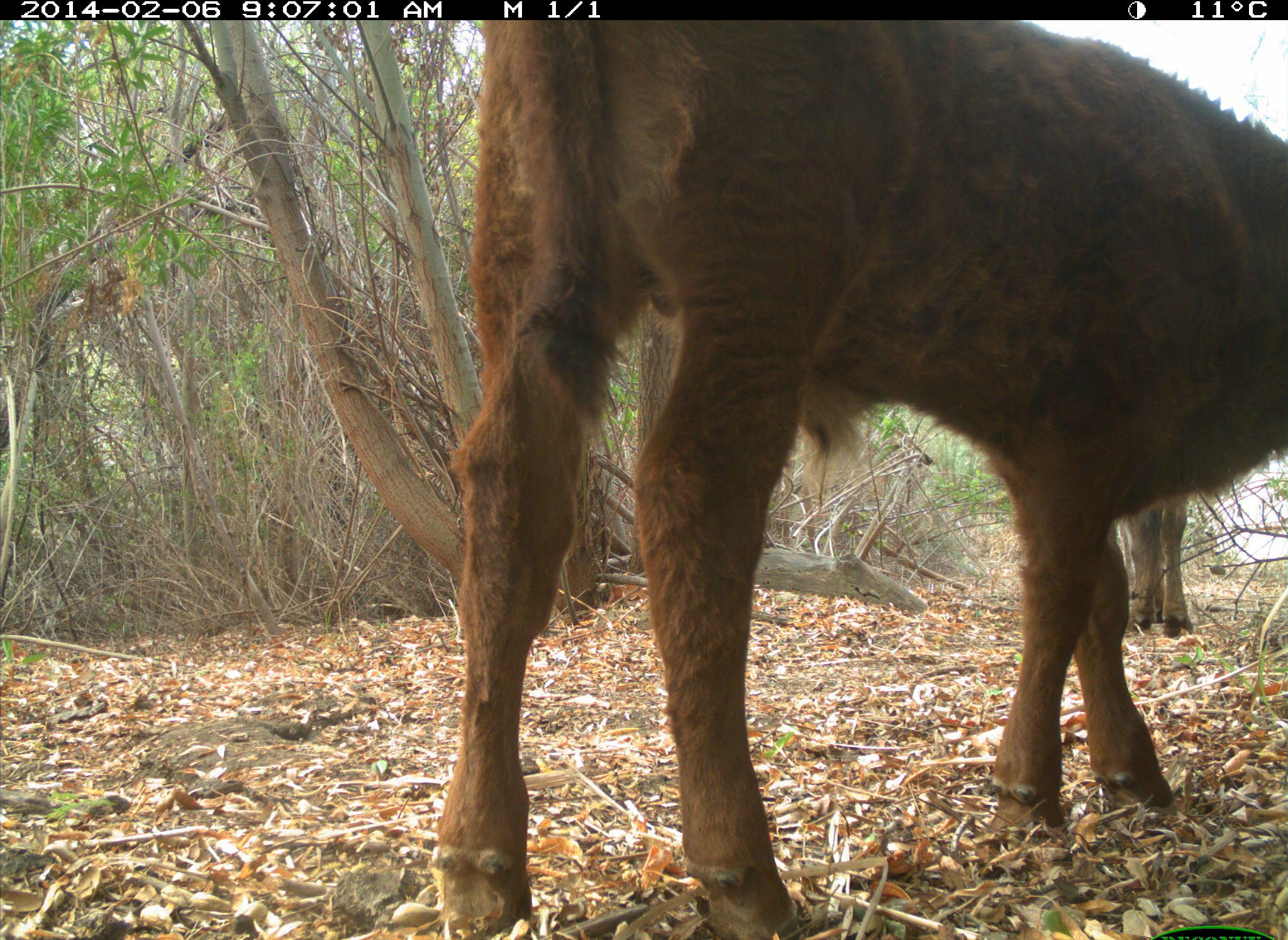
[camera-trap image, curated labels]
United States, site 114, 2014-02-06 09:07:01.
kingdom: Animalia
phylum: Chordata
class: Mammalia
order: Artiodactyla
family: Bovidae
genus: Bos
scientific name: Bos taurus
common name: cow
Cow (Bos taurus).